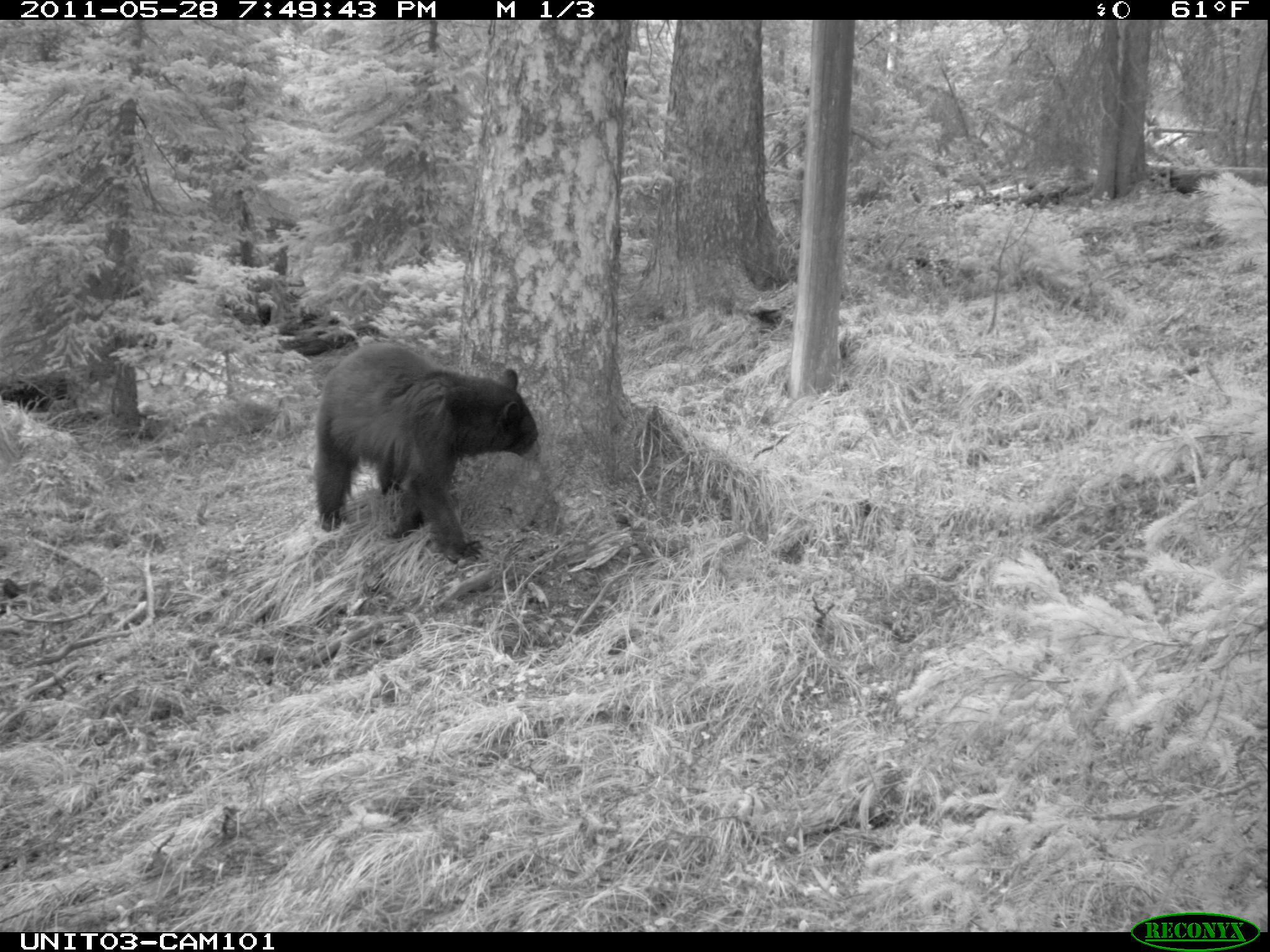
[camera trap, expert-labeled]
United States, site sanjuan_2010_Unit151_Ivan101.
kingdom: Animalia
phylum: Chordata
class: Mammalia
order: Carnivora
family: Ursidae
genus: Ursus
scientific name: Ursus americanus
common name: american black bear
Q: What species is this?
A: Ursus americanus (american black bear).